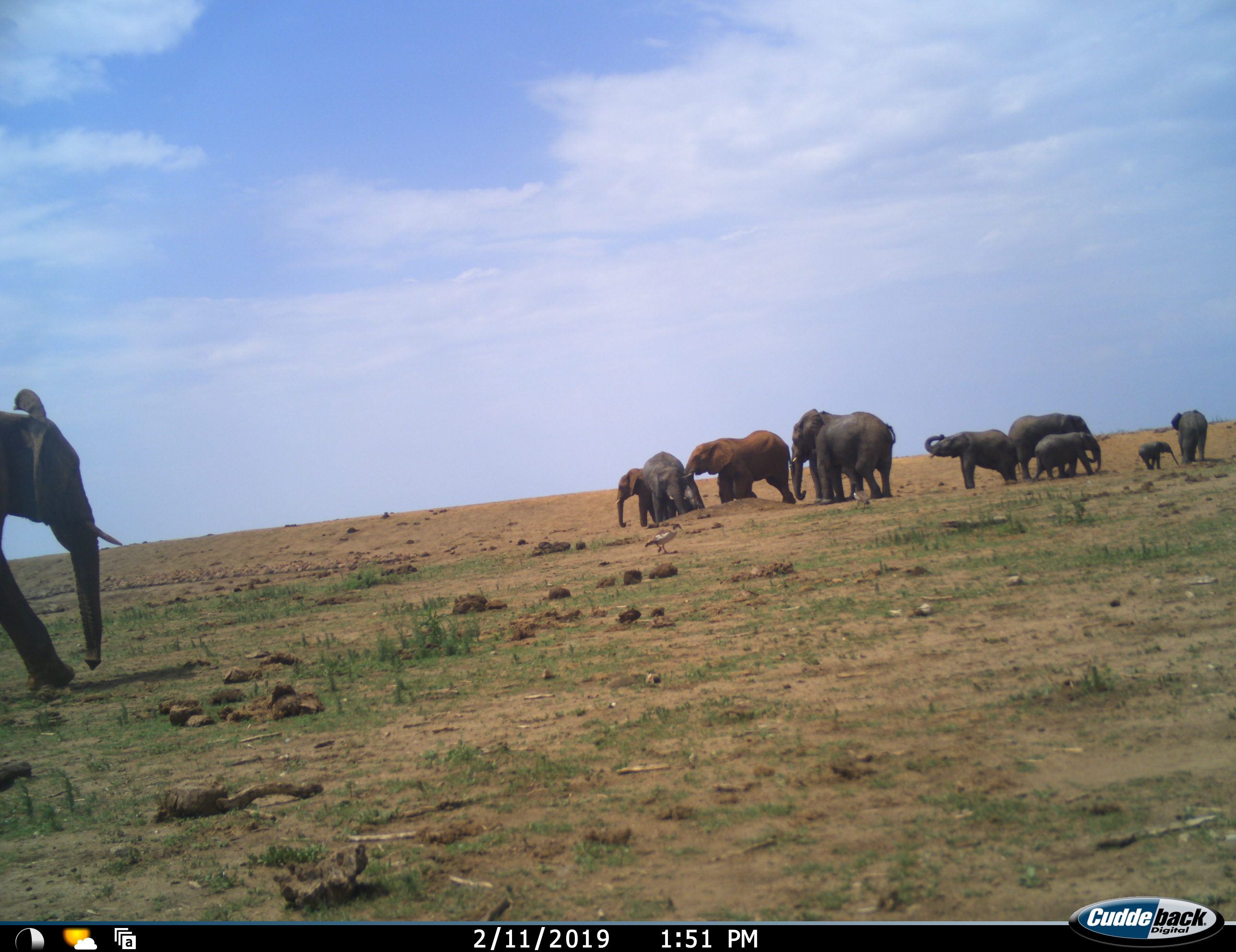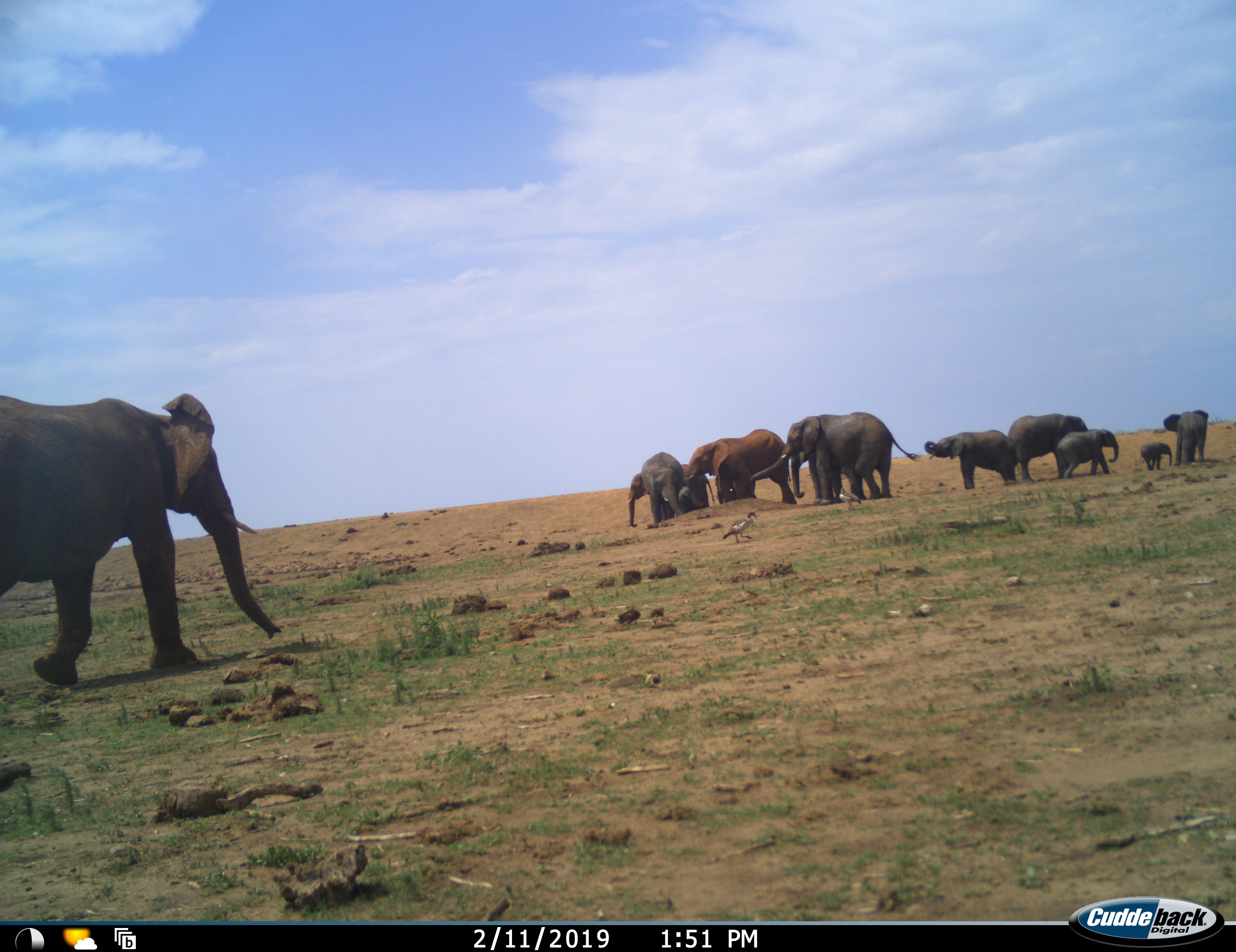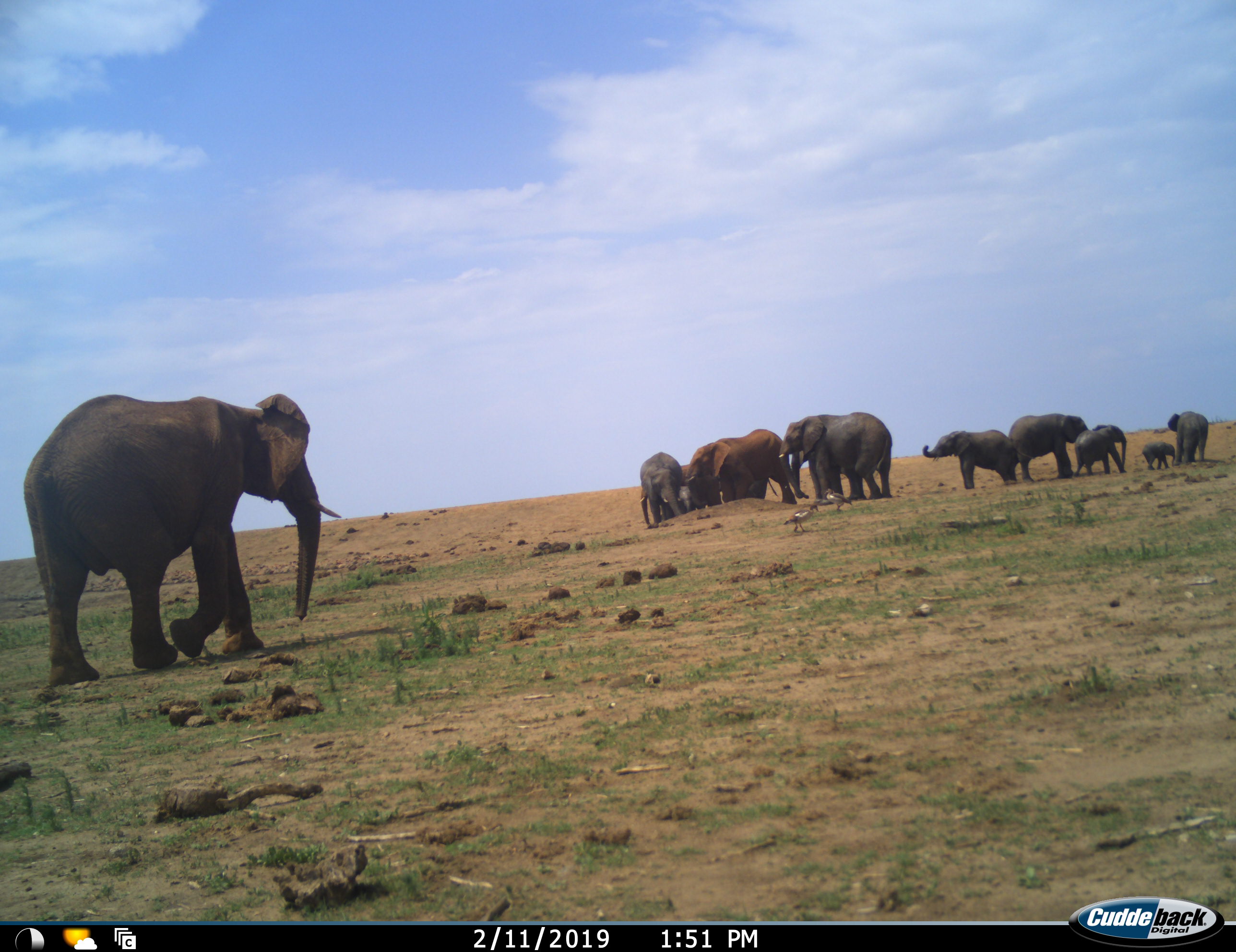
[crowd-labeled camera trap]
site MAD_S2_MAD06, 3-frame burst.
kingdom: Animalia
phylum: Chordata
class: Mammalia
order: Proboscidea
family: Elephantidae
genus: Loxodonta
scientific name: Loxodonta africana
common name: african bush elephant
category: elephant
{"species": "elephant (african bush elephant) (Loxodonta africana)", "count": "11-50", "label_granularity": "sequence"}